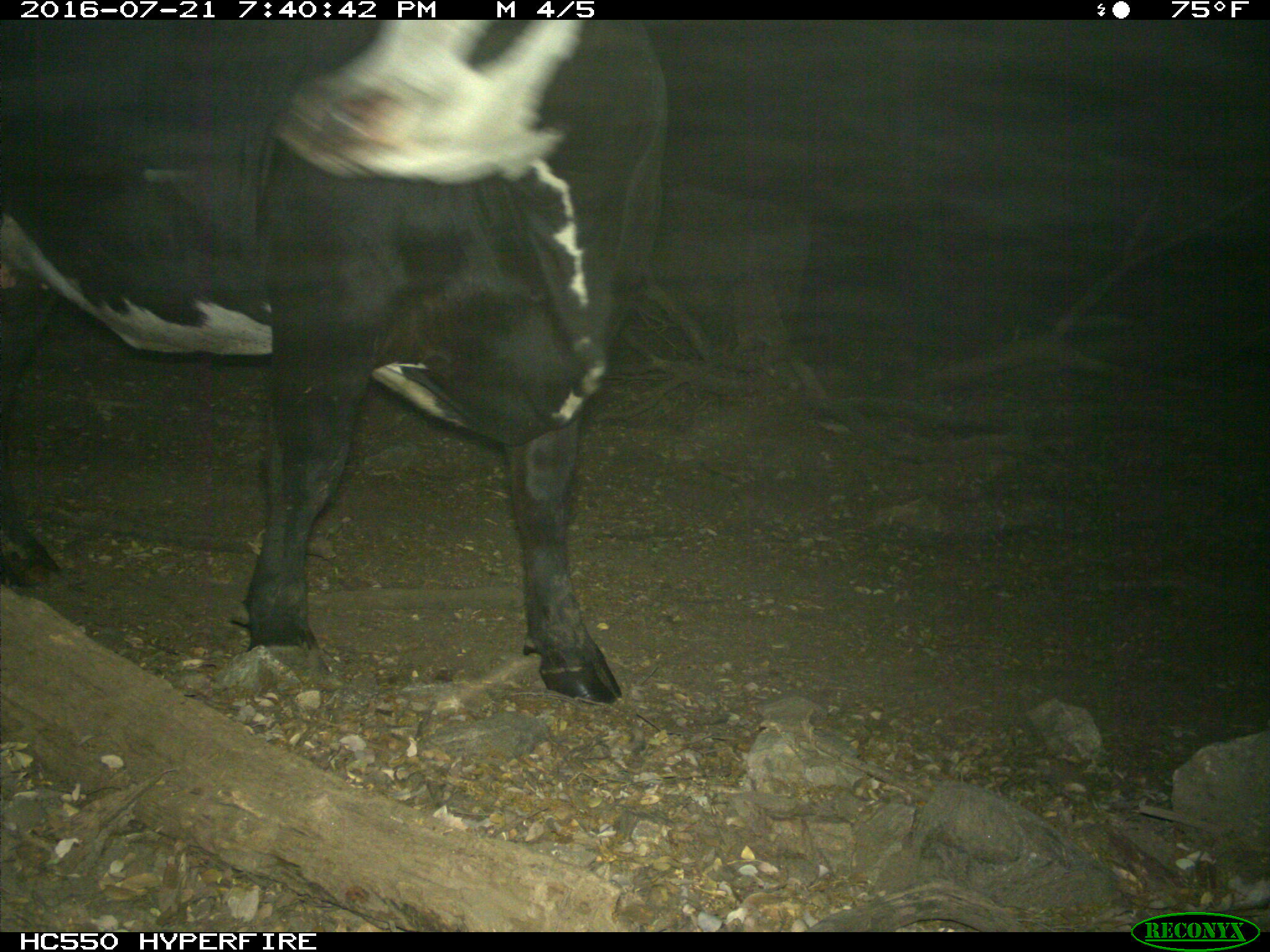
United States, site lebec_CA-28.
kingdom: Animalia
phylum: Chordata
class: Mammalia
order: Artiodactyla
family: Bovidae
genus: Bos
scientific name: Bos taurus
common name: domestic cow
Bos taurus (domestic cow).